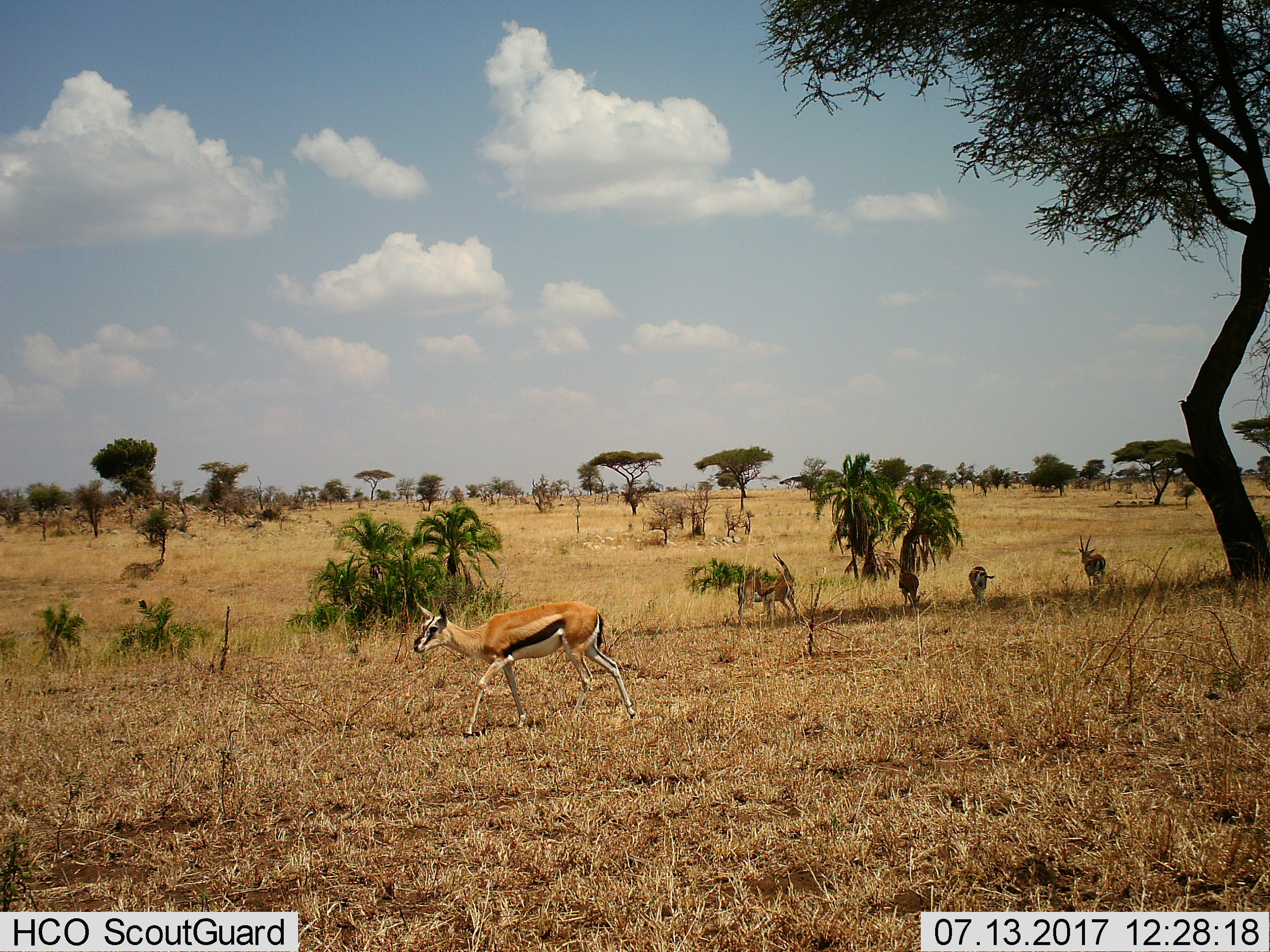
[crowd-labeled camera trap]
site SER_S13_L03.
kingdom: Animalia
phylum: Chordata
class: Mammalia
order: Artiodactyla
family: Bovidae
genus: Eudorcas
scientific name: Eudorcas thomsonii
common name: thomson's gazelle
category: gazellethomsons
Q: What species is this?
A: Gazellethomsons (thomson's gazelle) (Eudorcas thomsonii).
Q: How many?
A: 6.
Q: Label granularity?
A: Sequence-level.